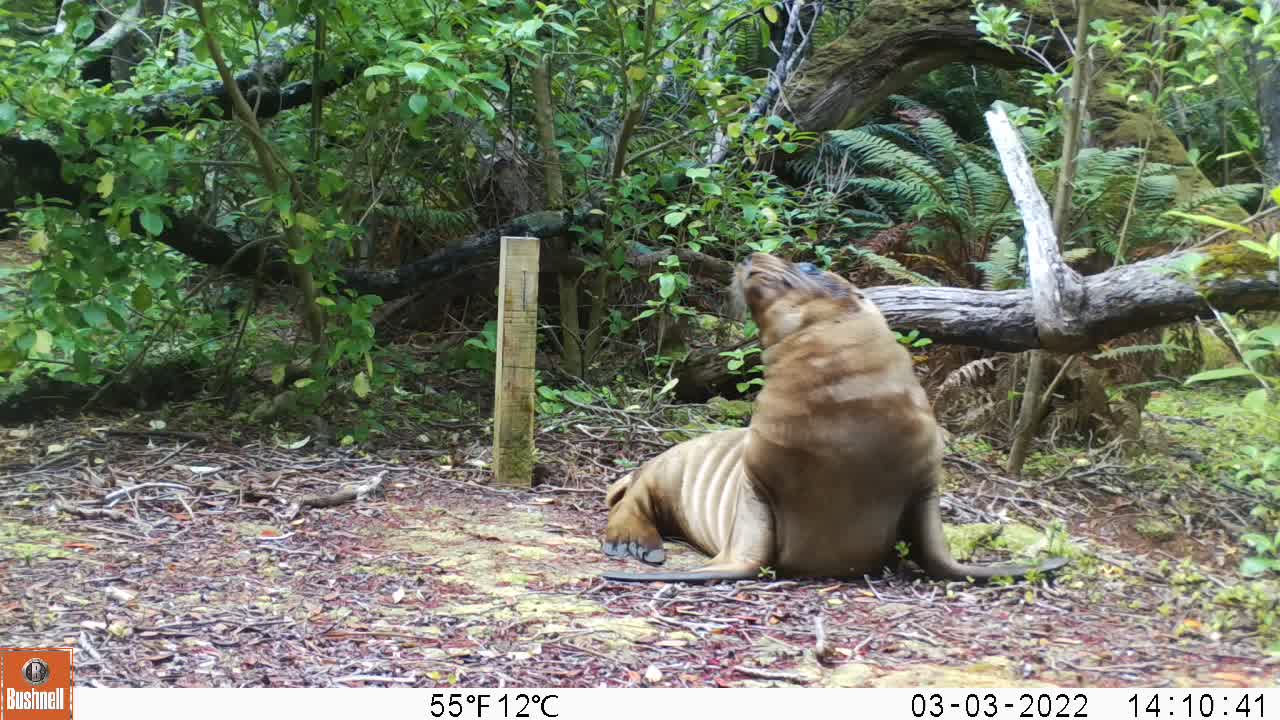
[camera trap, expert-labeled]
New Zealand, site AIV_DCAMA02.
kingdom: Animalia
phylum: Chordata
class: Mammalia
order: Carnivora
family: Otariidae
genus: Phocarctos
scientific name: Phocarctos hookeri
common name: new zealand sea lion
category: sealion